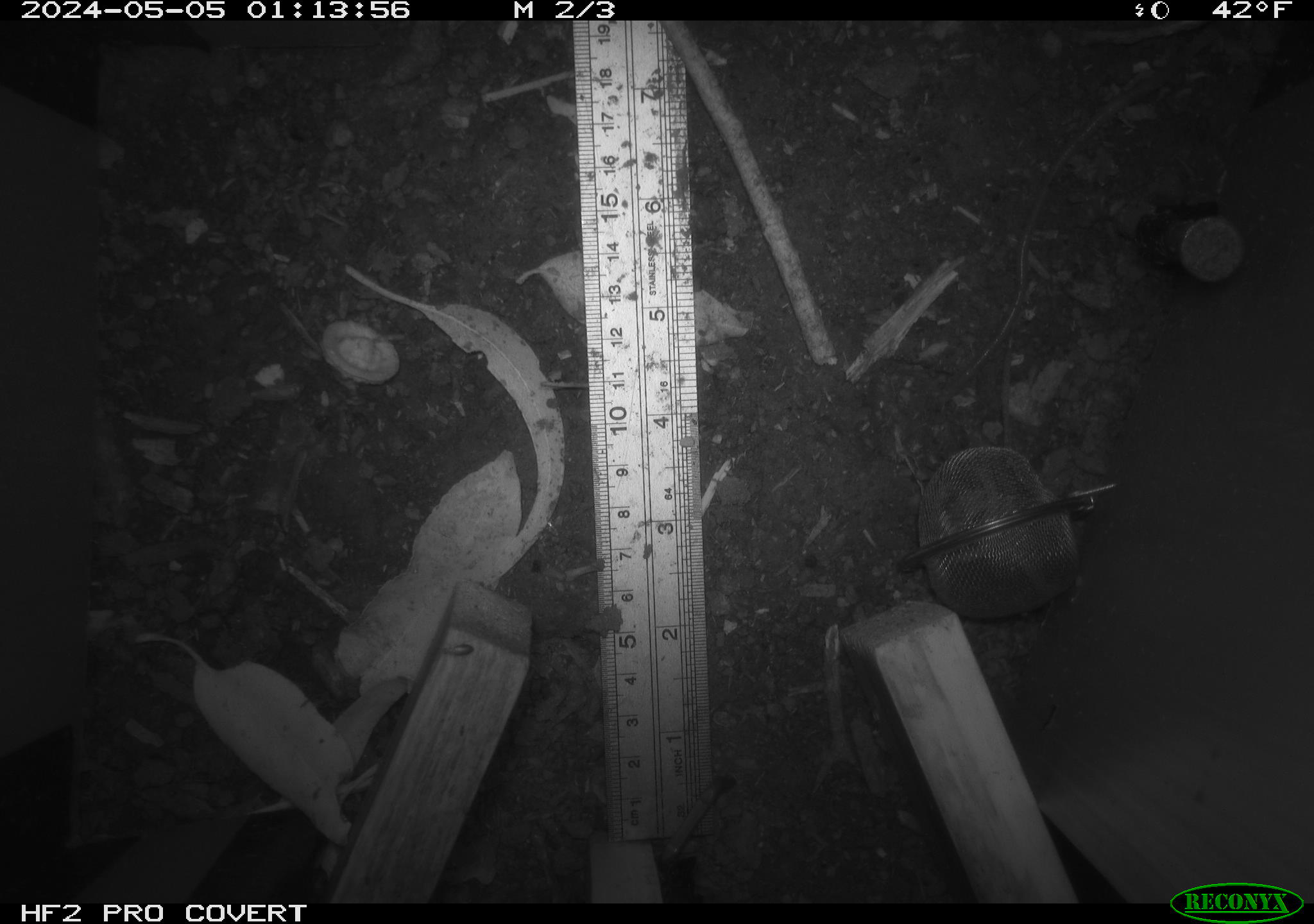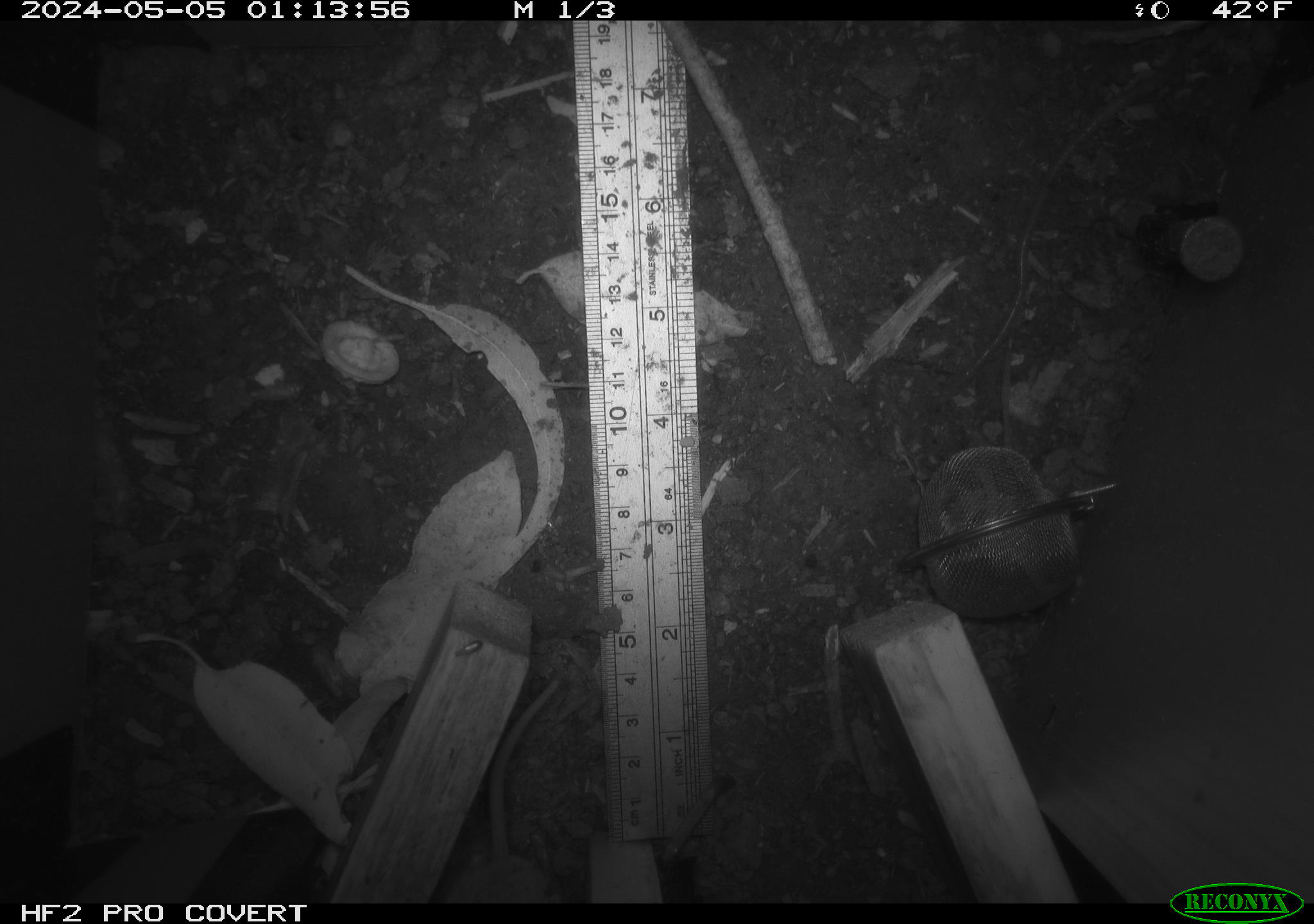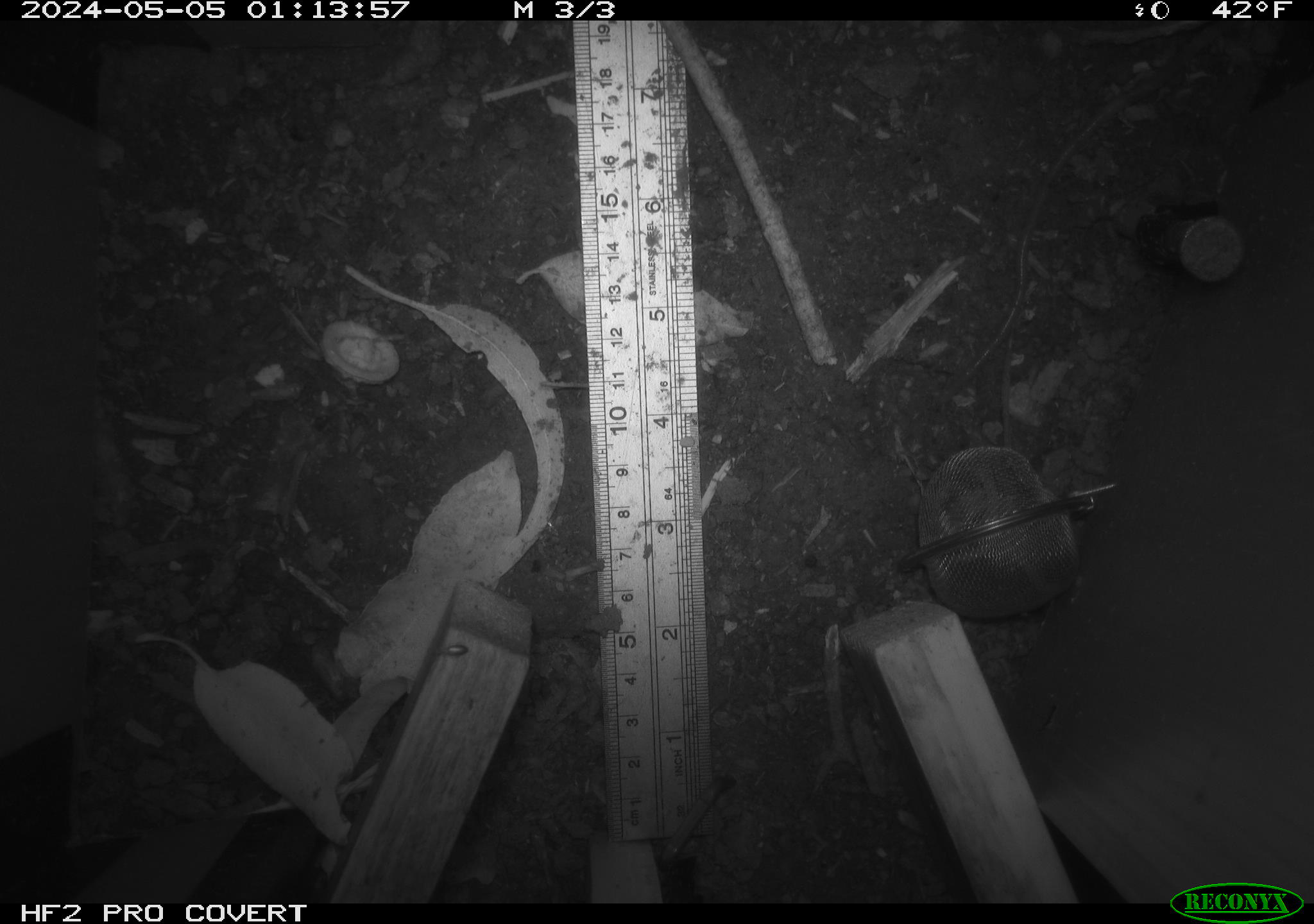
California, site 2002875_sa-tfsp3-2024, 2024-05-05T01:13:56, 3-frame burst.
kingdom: Animalia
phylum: Chordata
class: Mammalia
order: Rodentia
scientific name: Rodentia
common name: rodent